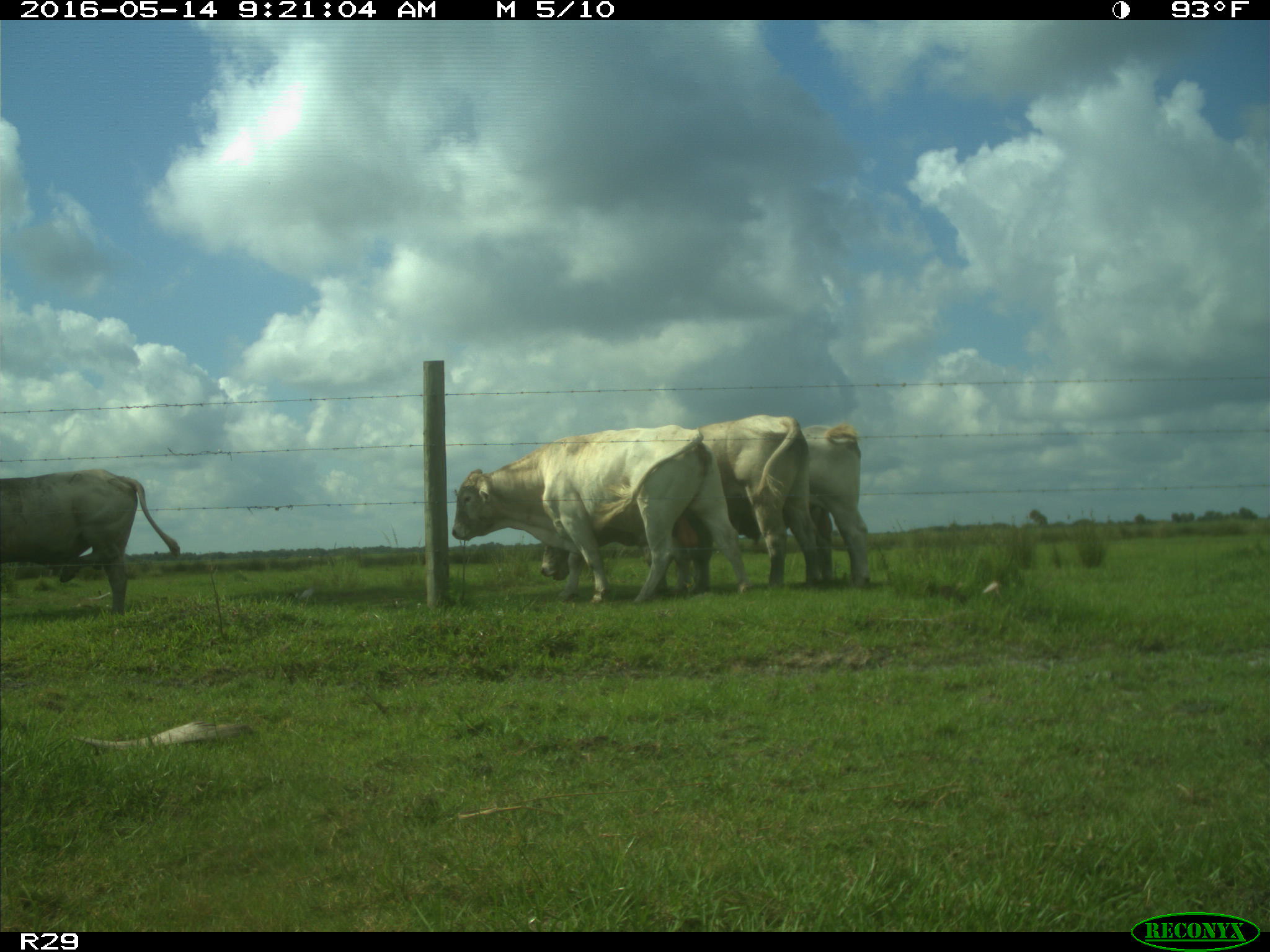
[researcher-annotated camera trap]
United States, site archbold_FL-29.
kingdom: Animalia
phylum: Chordata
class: Mammalia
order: Artiodactyla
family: Bovidae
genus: Bos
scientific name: Bos taurus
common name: domestic cow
Bos taurus (domestic cow).